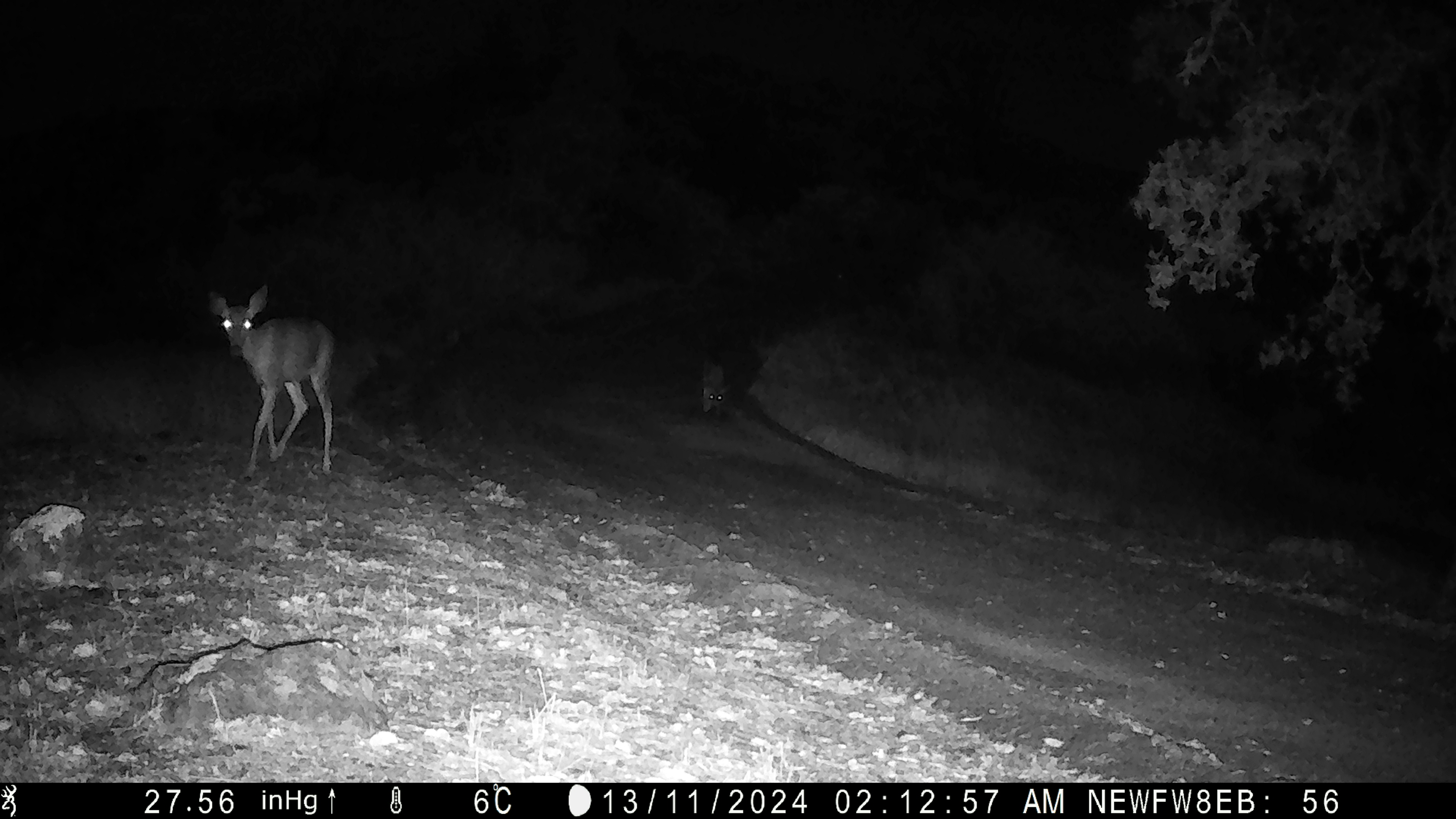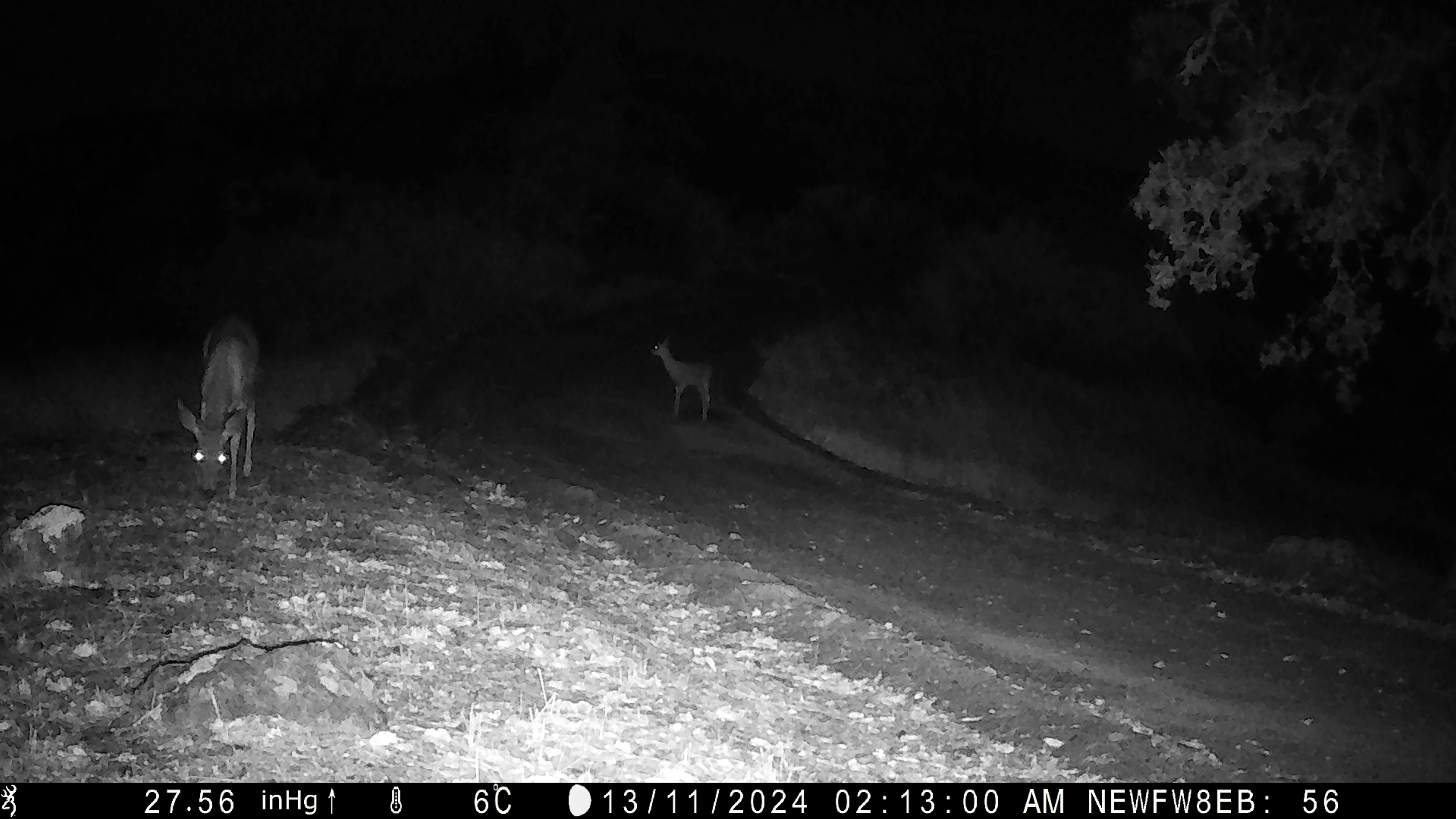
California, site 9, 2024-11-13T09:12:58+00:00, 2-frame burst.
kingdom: Animalia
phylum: Chordata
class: Mammalia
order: Artiodactyla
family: Cervidae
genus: Odocoileus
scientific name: Odocoileus hemionus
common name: mule deer